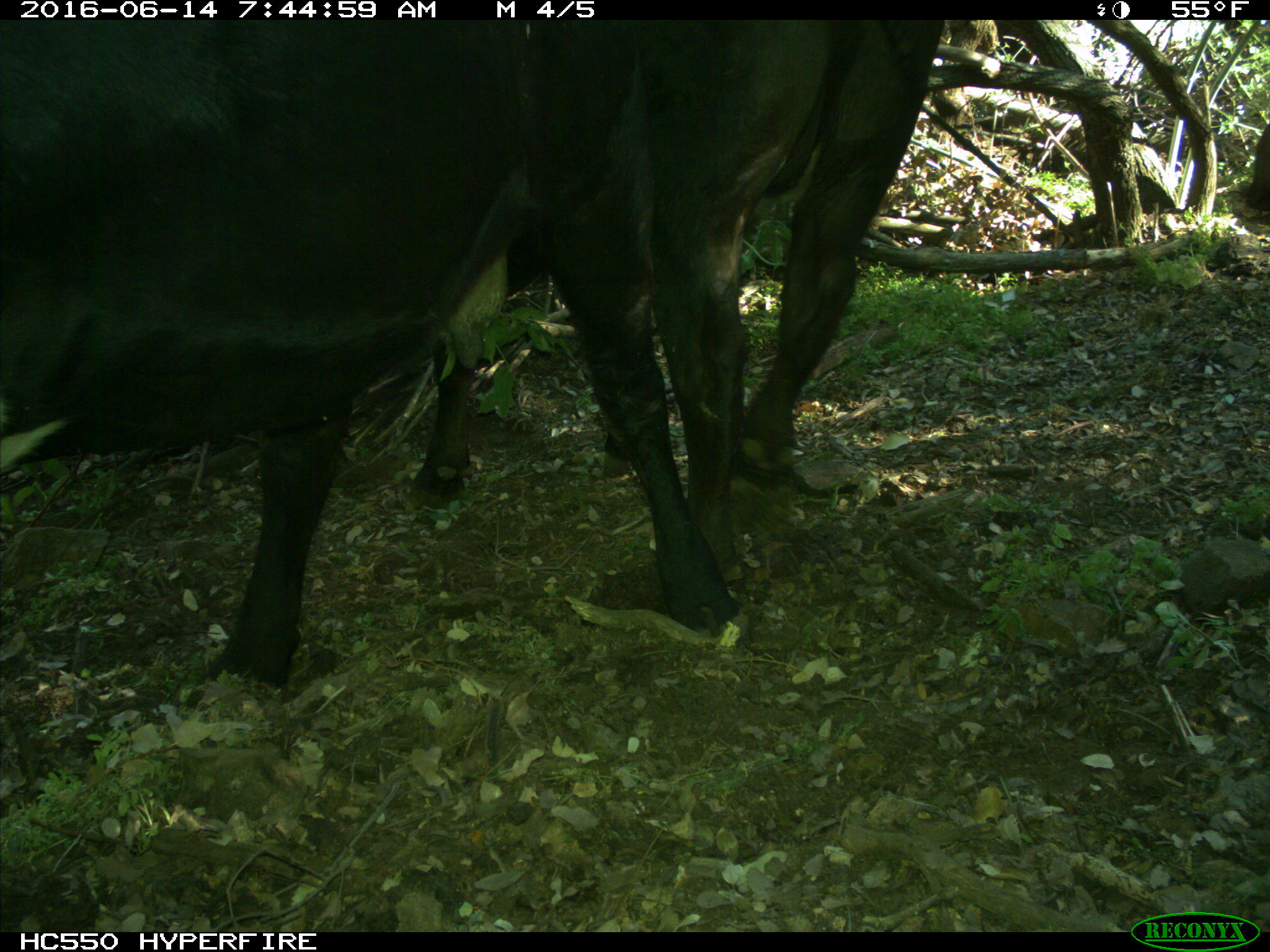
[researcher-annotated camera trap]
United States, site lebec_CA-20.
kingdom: Animalia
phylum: Chordata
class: Mammalia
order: Artiodactyla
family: Bovidae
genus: Bos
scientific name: Bos taurus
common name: domestic cow